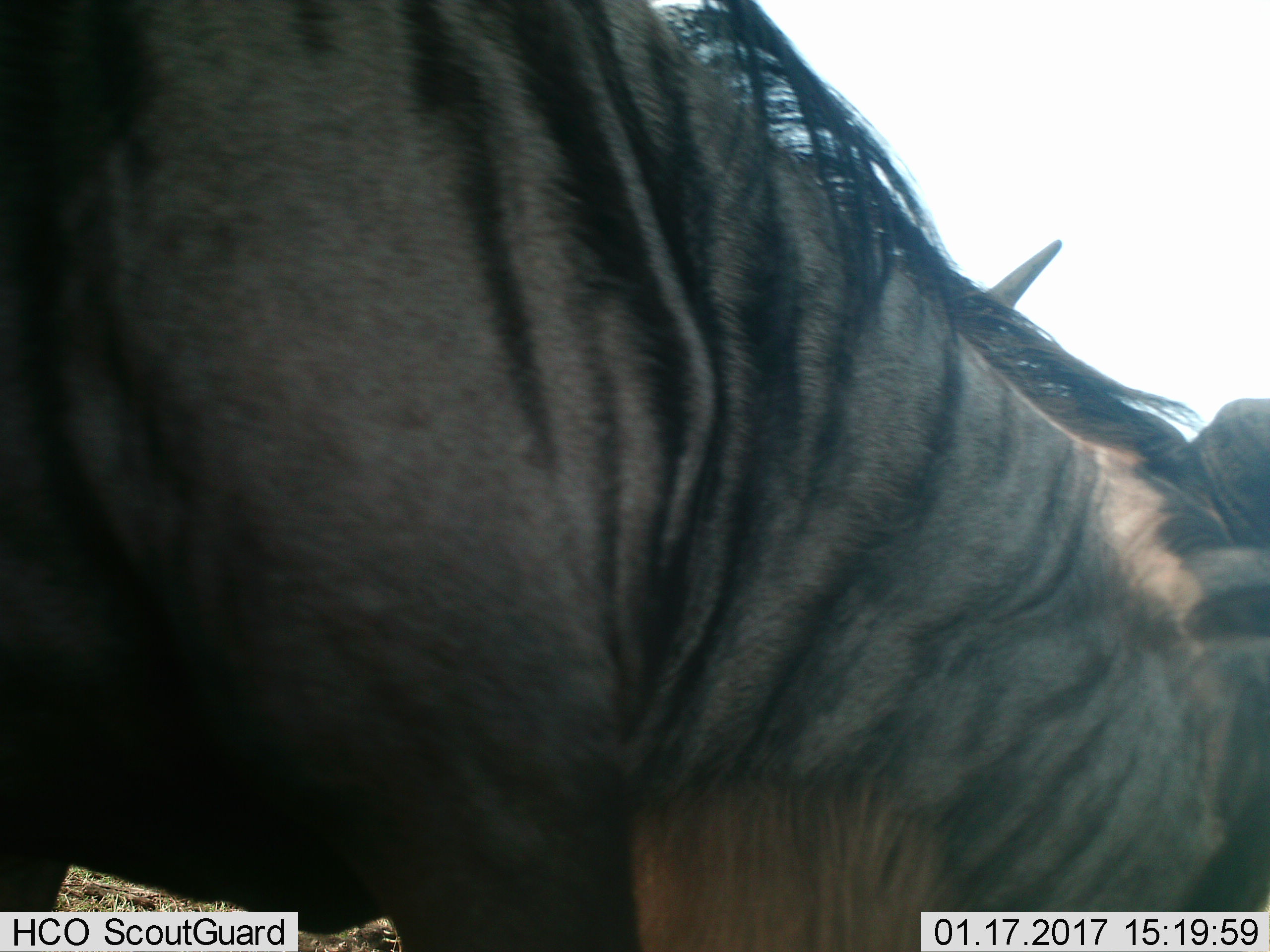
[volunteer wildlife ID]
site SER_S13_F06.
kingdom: Animalia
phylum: Chordata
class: Mammalia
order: Artiodactyla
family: Bovidae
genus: Connochaetes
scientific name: Connochaetes taurinus taurinus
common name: blue wildebeest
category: wildebeestblue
Wildebeestblue (blue wildebeest) (Connochaetes taurinus taurinus), count 2. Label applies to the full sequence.